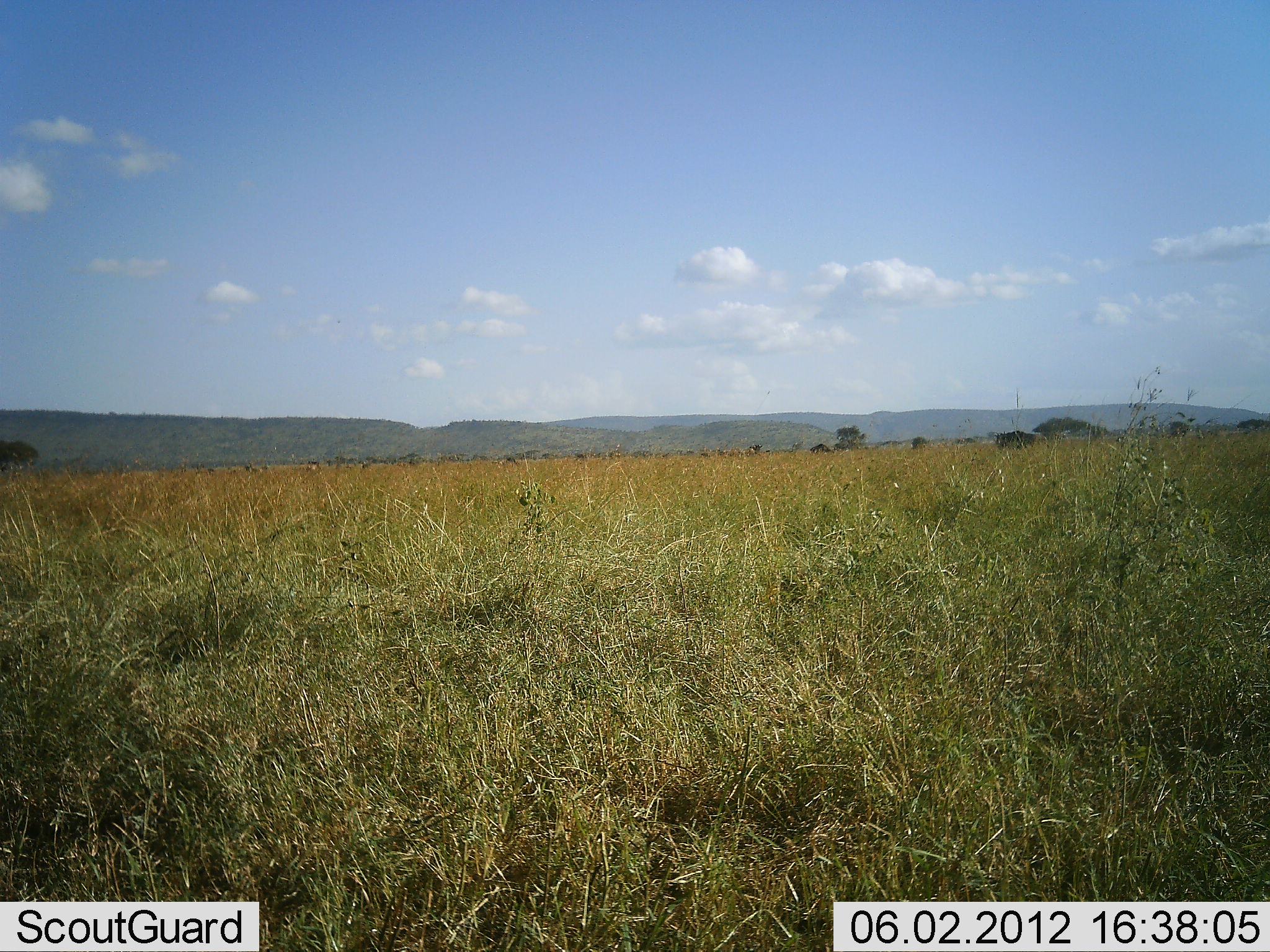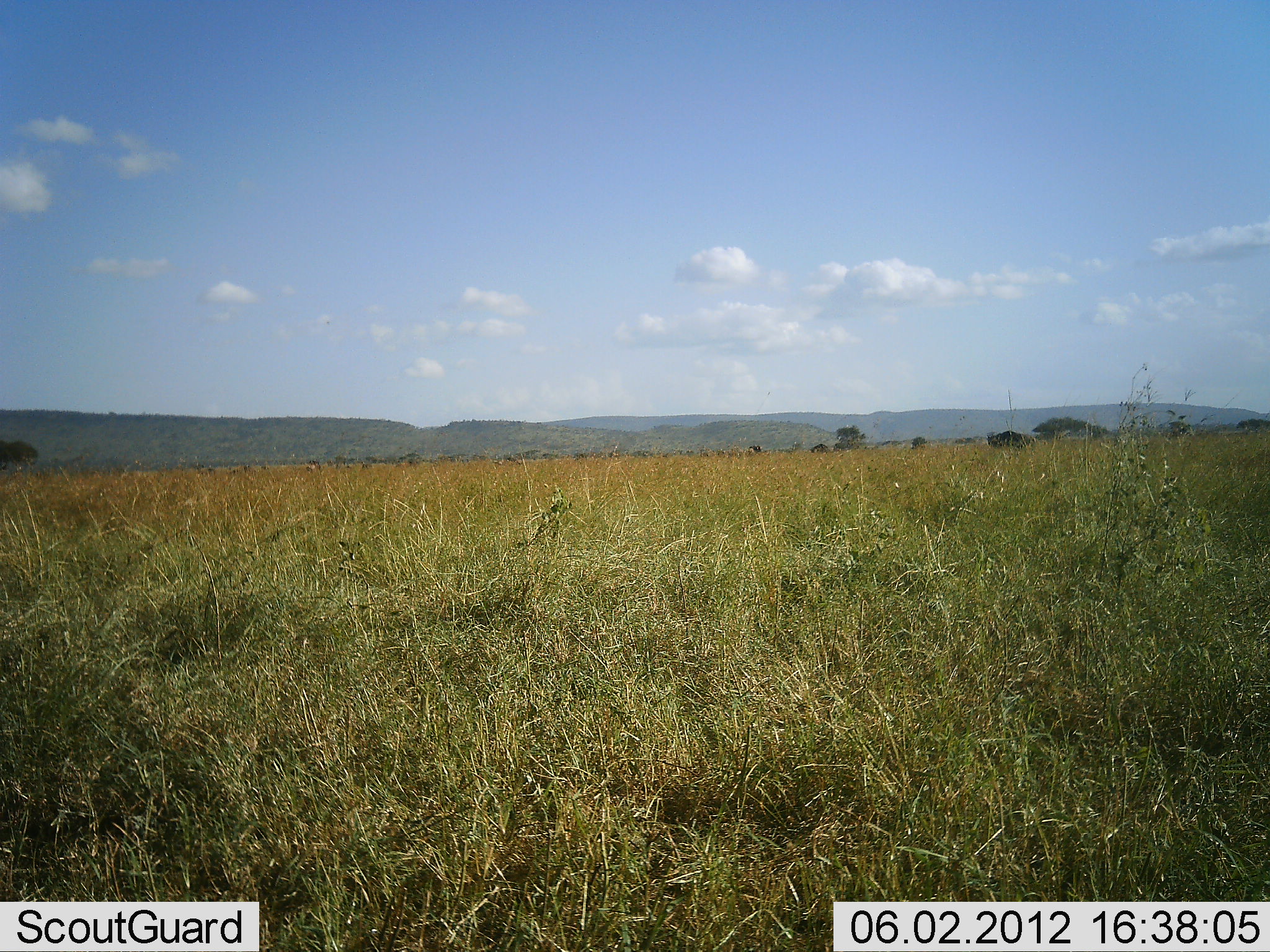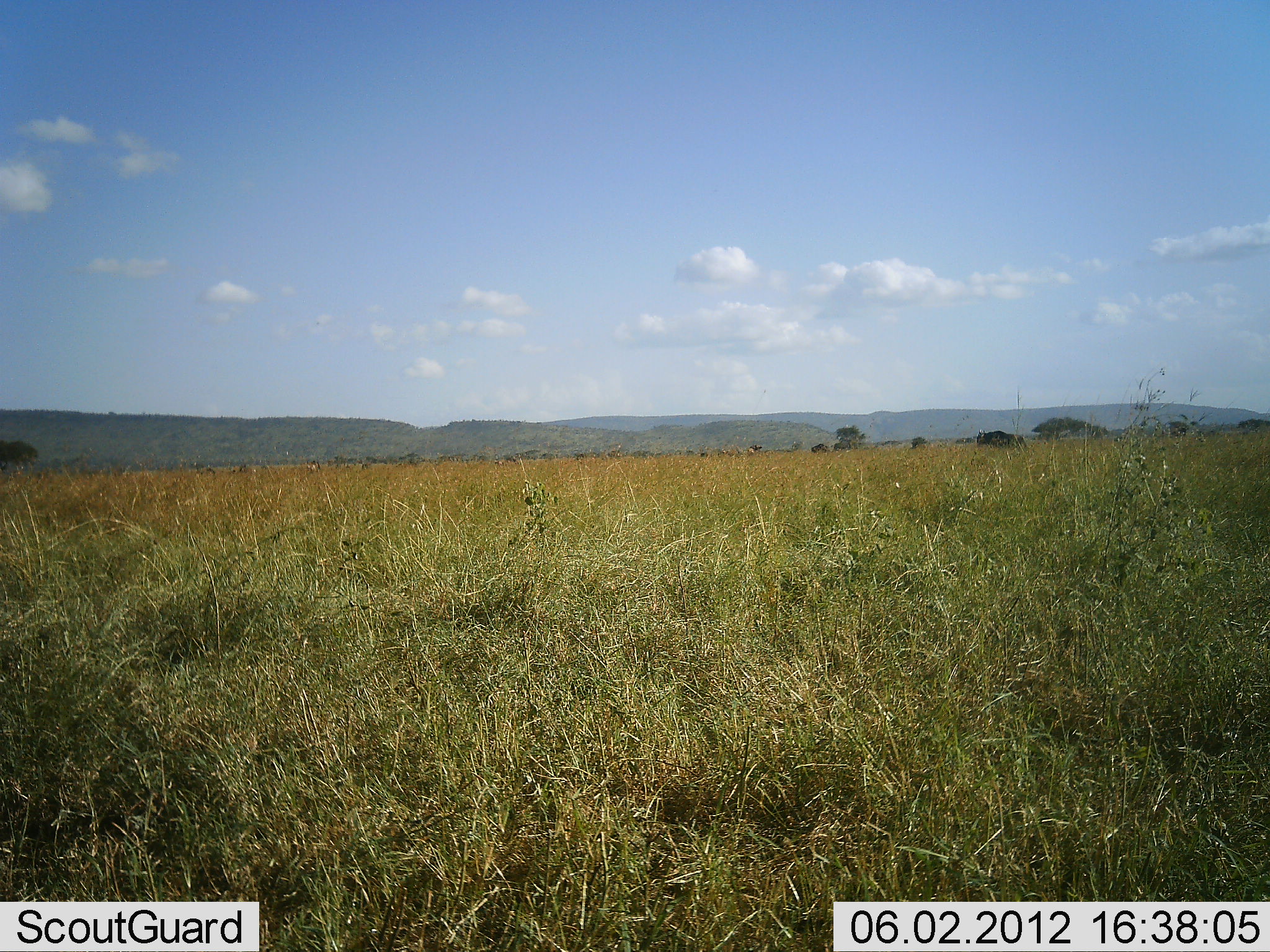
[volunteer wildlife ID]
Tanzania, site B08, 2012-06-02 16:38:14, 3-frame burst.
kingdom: Animalia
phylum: Chordata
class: Mammalia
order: Artiodactyla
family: Bovidae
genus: Connochaetes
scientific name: Connochaetes taurinus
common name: blue wildebeest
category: wildebeest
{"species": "wildebeest (blue wildebeest) (Connochaetes taurinus)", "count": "1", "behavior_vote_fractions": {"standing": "20%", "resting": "0%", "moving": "90%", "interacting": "0%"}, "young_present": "0%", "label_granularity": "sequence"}